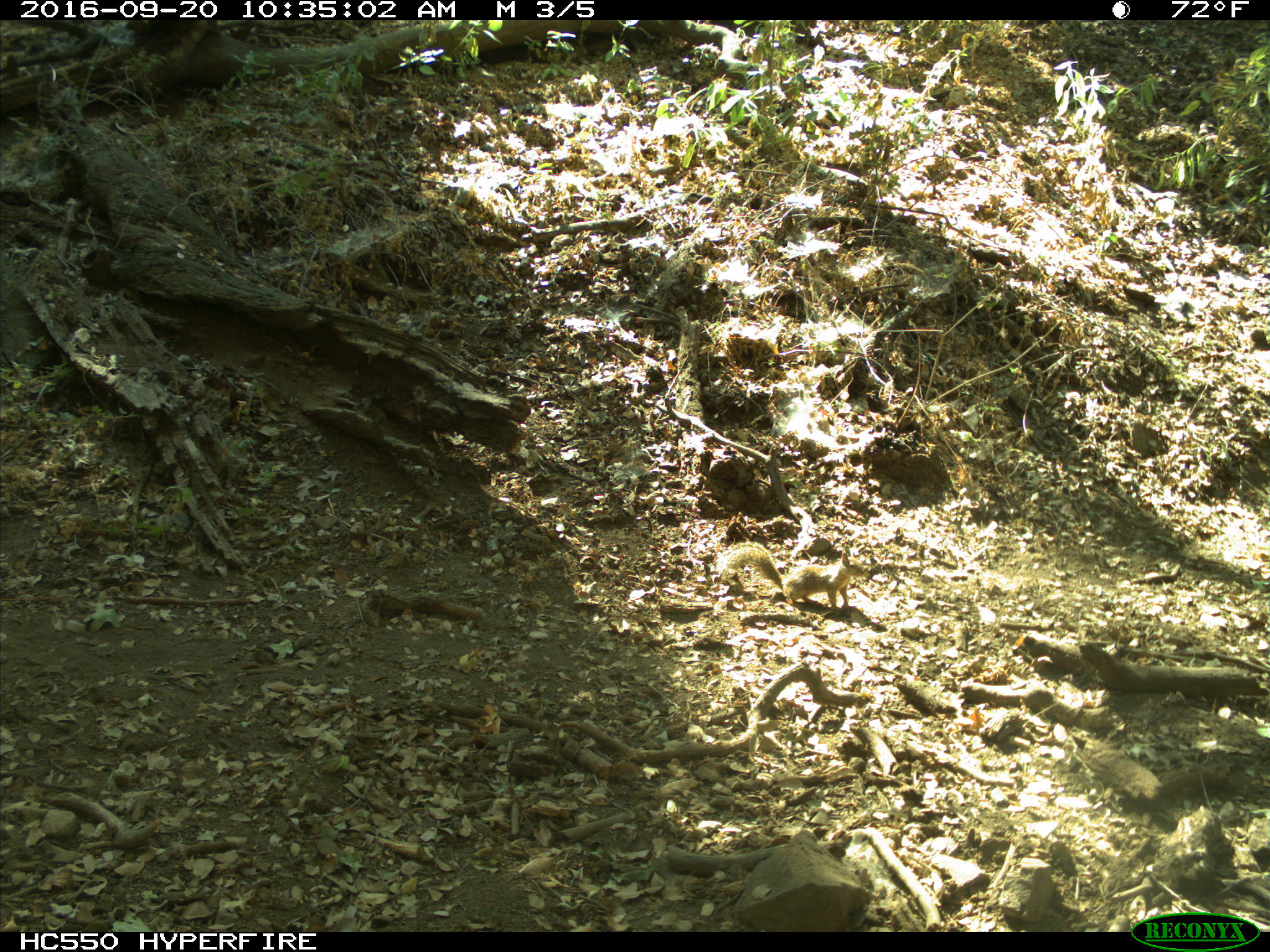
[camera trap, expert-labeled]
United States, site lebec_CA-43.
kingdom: Animalia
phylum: Chordata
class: Mammalia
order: Rodentia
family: Sciuridae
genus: Otospermophilus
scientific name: Otospermophilus beecheyi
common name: california ground squirrel